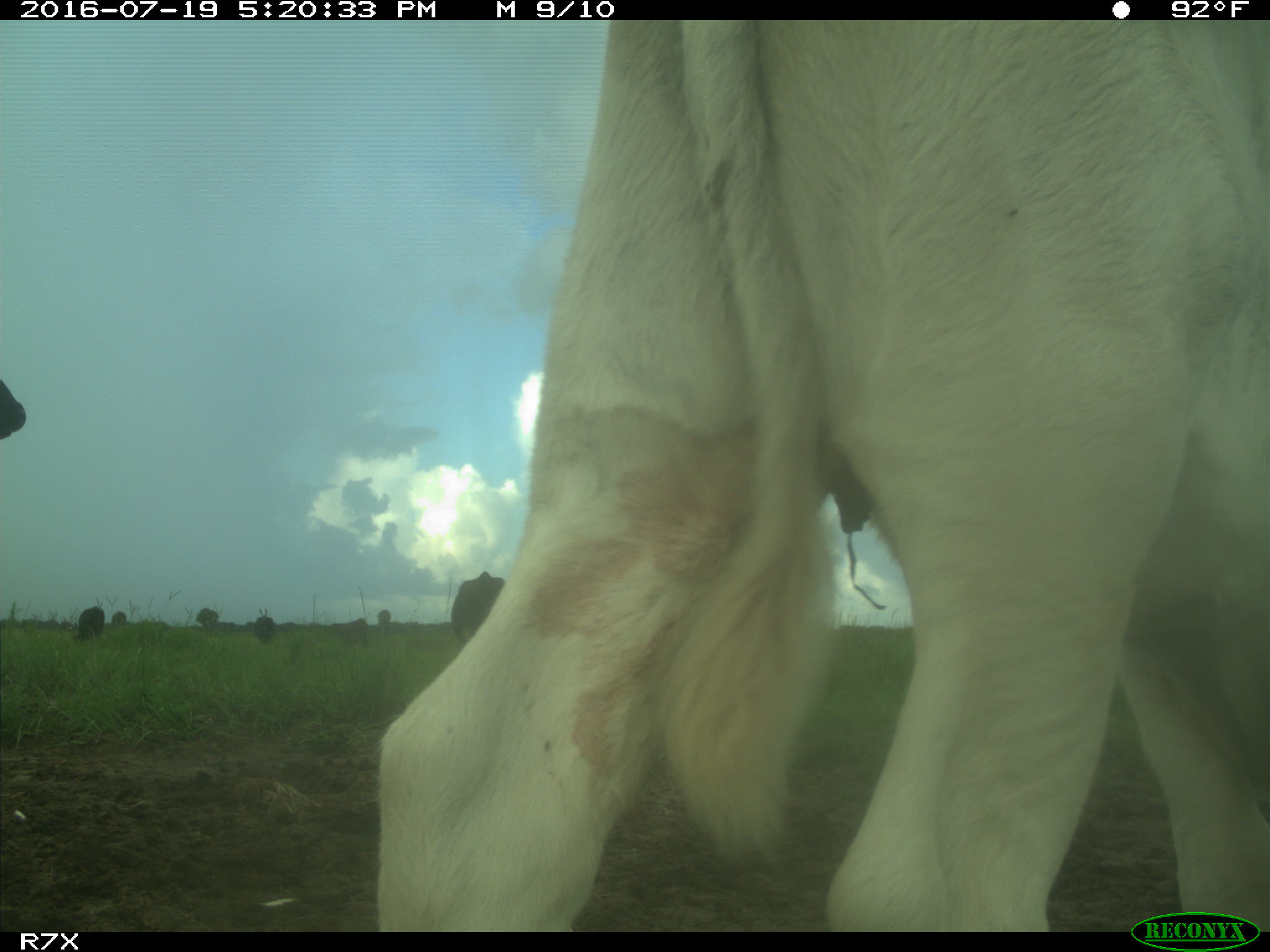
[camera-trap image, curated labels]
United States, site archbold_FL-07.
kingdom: Animalia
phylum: Chordata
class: Mammalia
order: Artiodactyla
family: Bovidae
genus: Bos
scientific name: Bos taurus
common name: domestic cow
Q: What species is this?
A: Bos taurus (domestic cow).